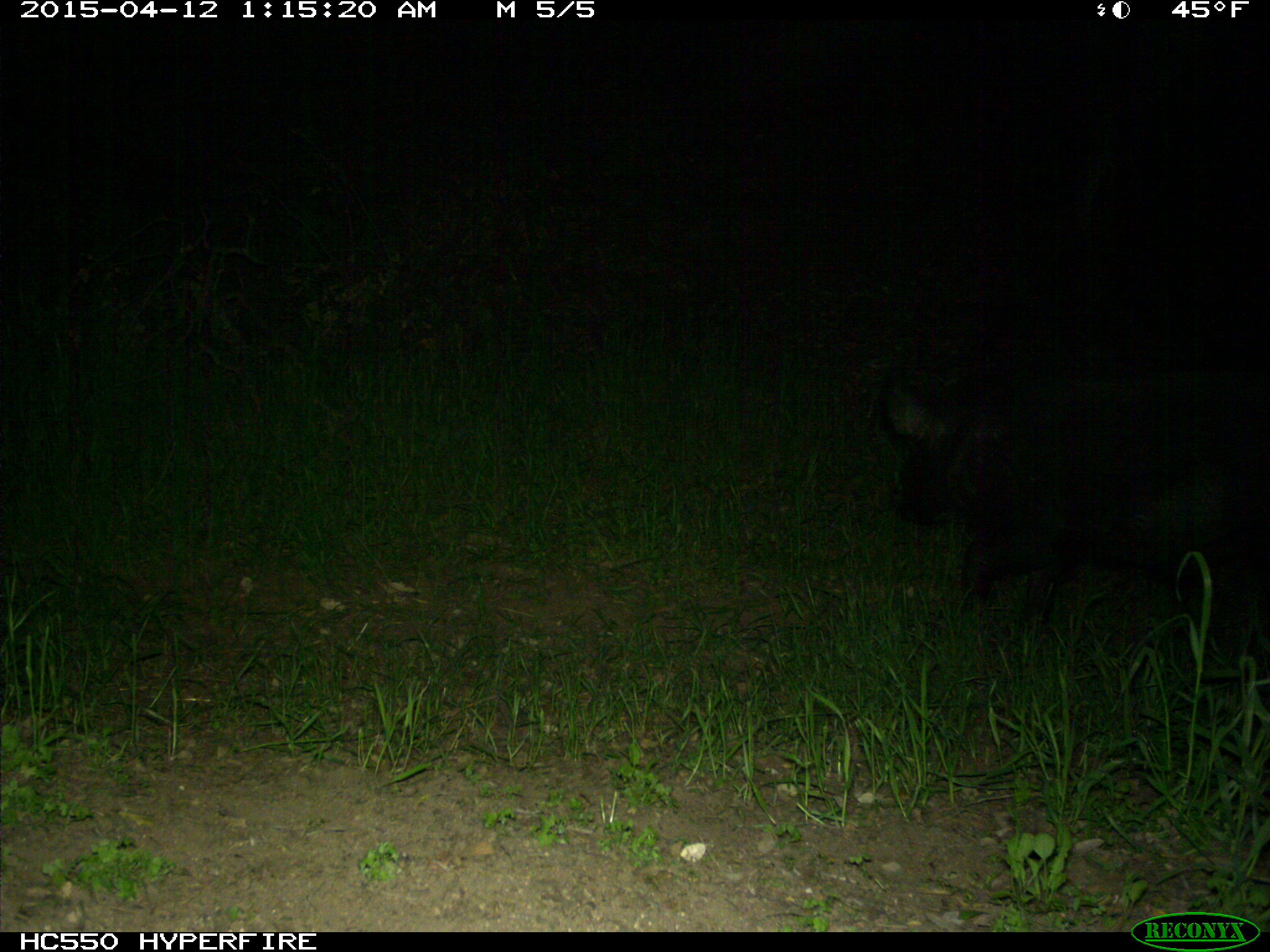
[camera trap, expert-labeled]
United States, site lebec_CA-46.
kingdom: Animalia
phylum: Chordata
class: Mammalia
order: Artiodactyla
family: Suidae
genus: Sus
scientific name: Sus scrofa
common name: wild boar